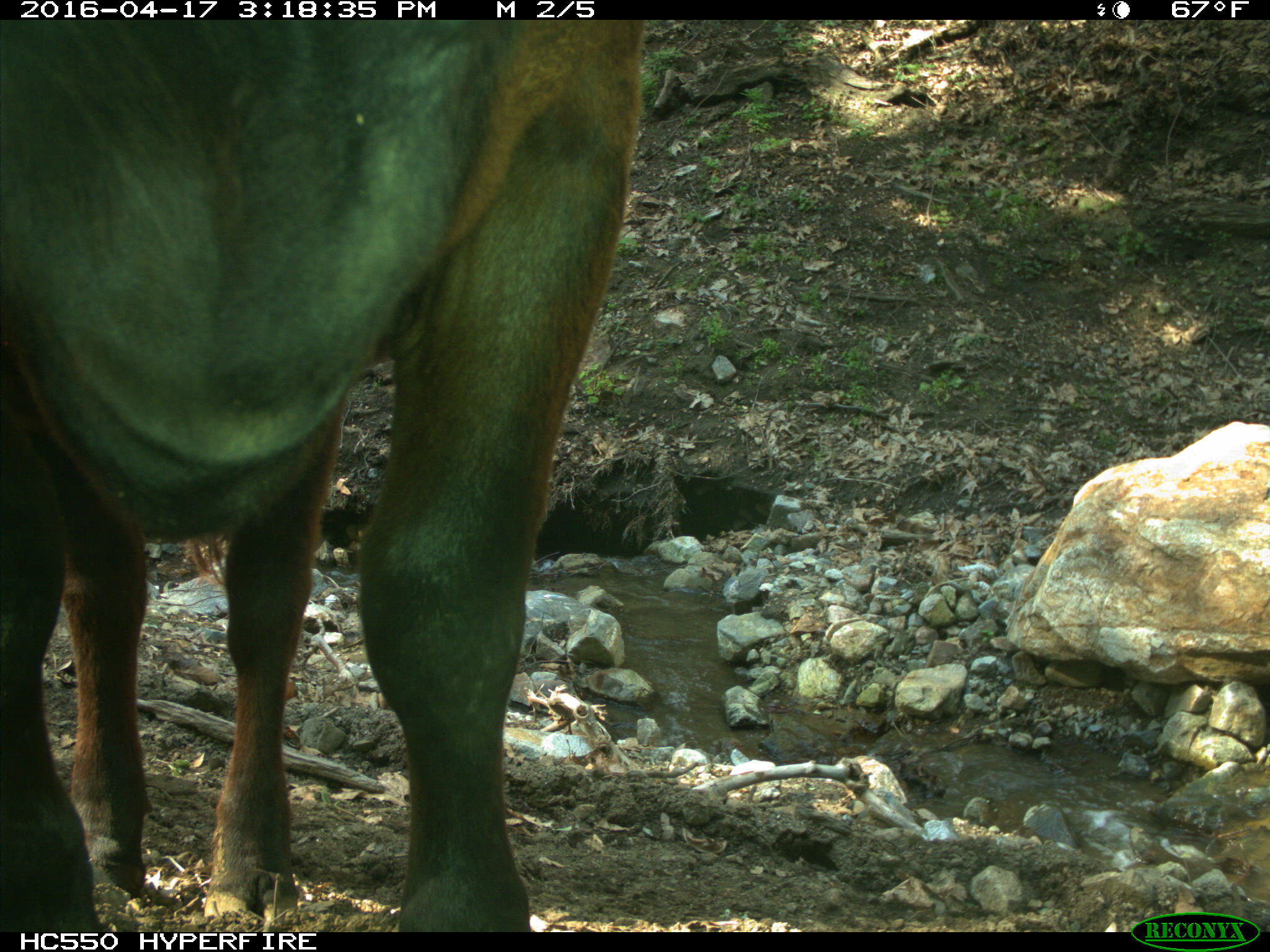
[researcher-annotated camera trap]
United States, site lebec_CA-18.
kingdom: Animalia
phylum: Chordata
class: Mammalia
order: Artiodactyla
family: Bovidae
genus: Bos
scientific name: Bos taurus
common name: domestic cow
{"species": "Bos taurus (domestic cow)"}